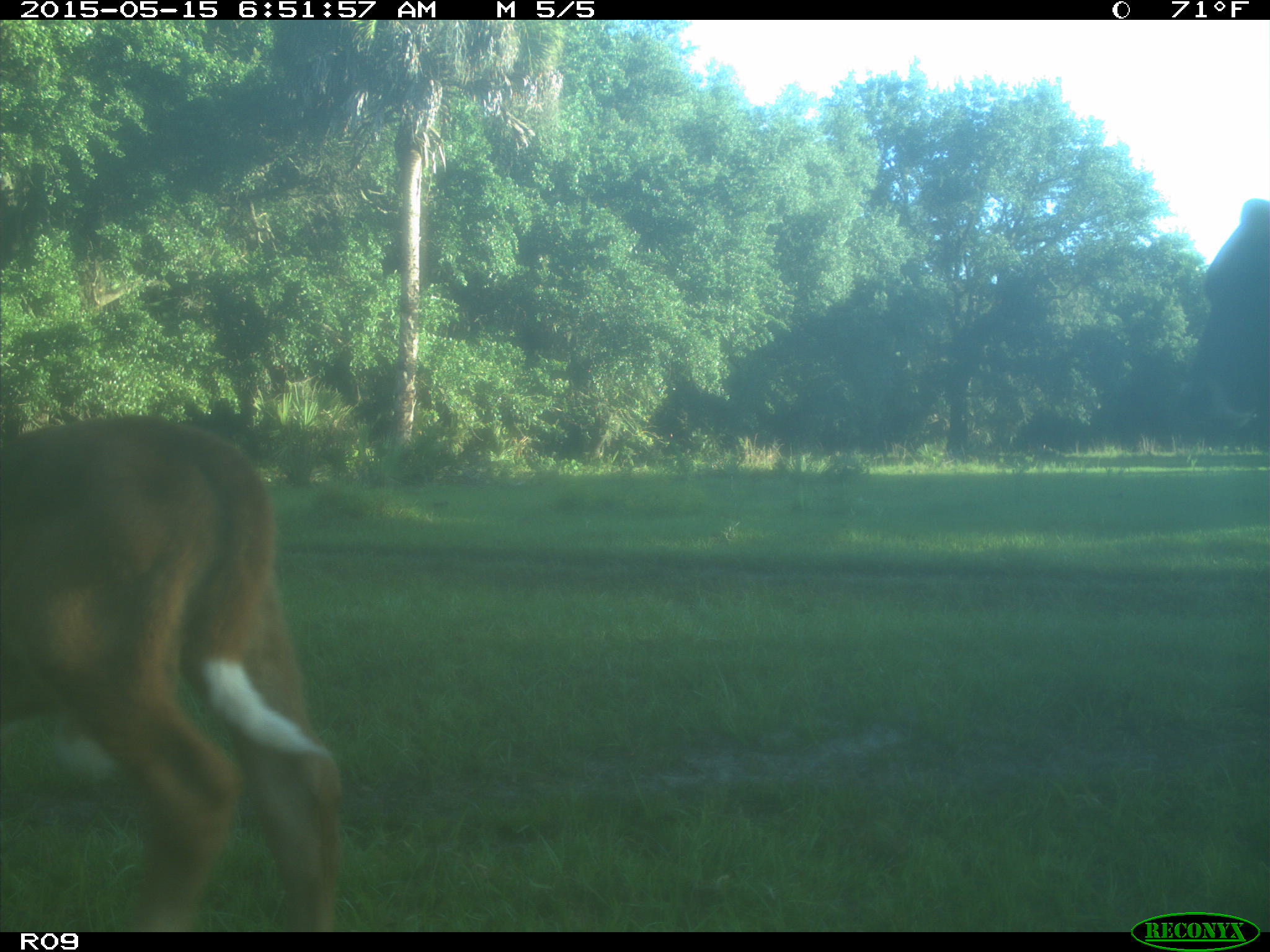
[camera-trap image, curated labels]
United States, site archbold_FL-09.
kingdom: Animalia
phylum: Chordata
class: Mammalia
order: Artiodactyla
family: Bovidae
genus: Bos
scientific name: Bos taurus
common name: domestic cow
Bos taurus (domestic cow).